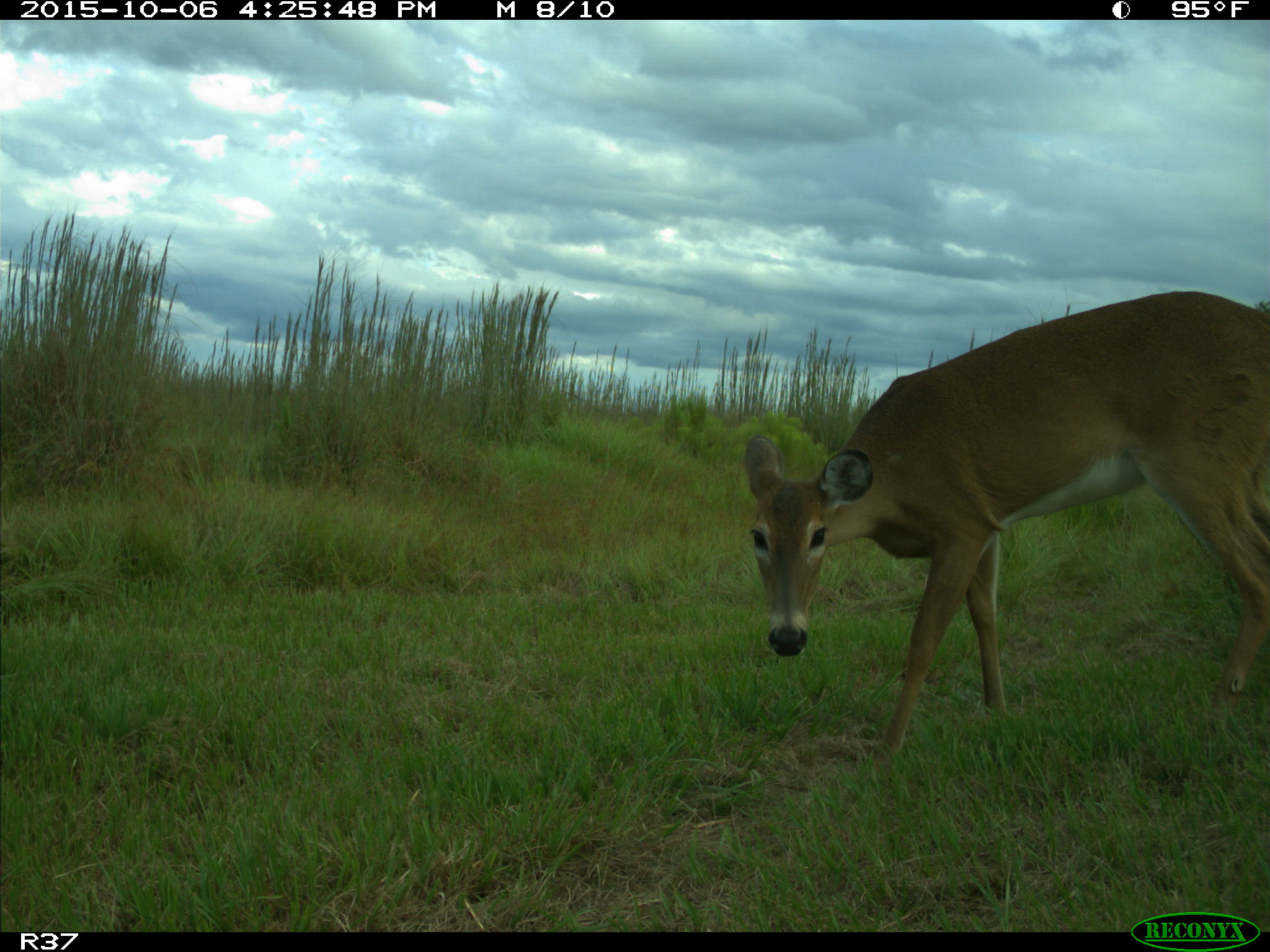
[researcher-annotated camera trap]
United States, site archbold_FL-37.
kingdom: Animalia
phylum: Chordata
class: Mammalia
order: Artiodactyla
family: Cervidae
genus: Odocoileus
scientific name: Odocoileus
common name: deer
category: unidentified deer